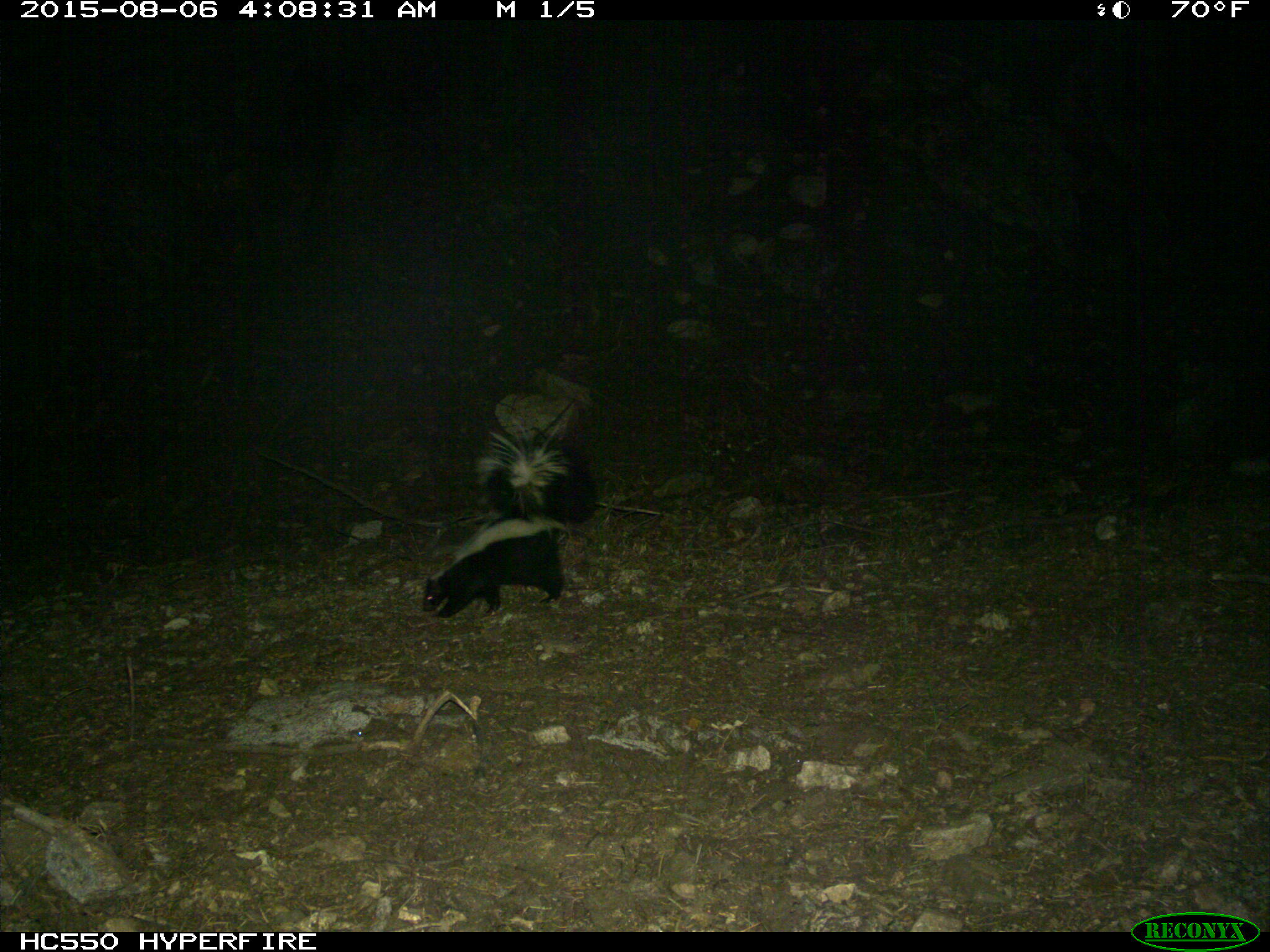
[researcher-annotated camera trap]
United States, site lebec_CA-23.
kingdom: Animalia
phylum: Chordata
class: Mammalia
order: Carnivora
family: Mephitidae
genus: Mephitis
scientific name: Mephitis mephitis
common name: striped skunk